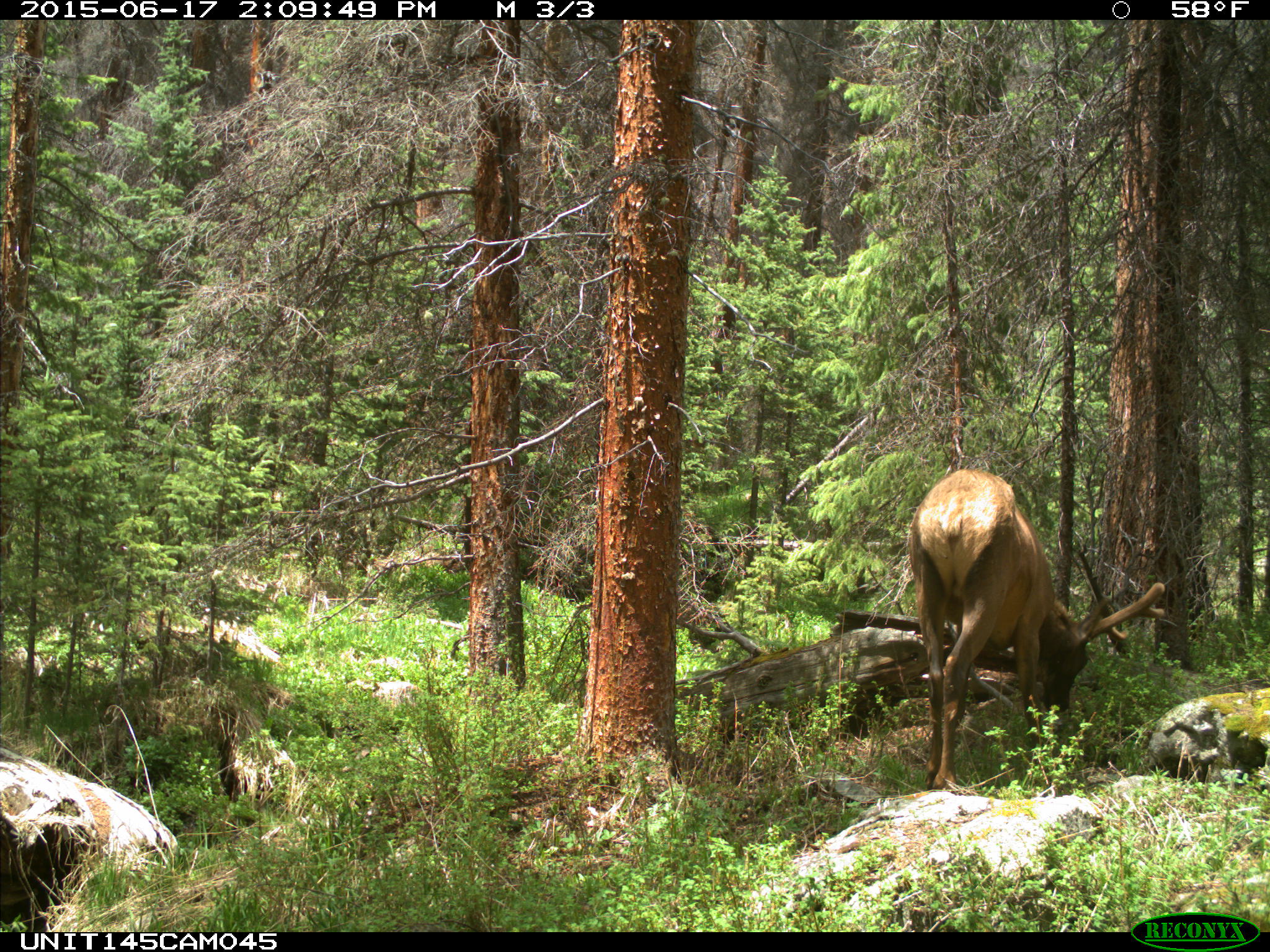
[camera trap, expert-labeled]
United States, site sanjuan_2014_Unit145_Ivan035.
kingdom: Animalia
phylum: Chordata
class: Mammalia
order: Artiodactyla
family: Cervidae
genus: Cervus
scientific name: Cervus elaphus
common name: red deer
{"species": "Cervus elaphus (red deer)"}